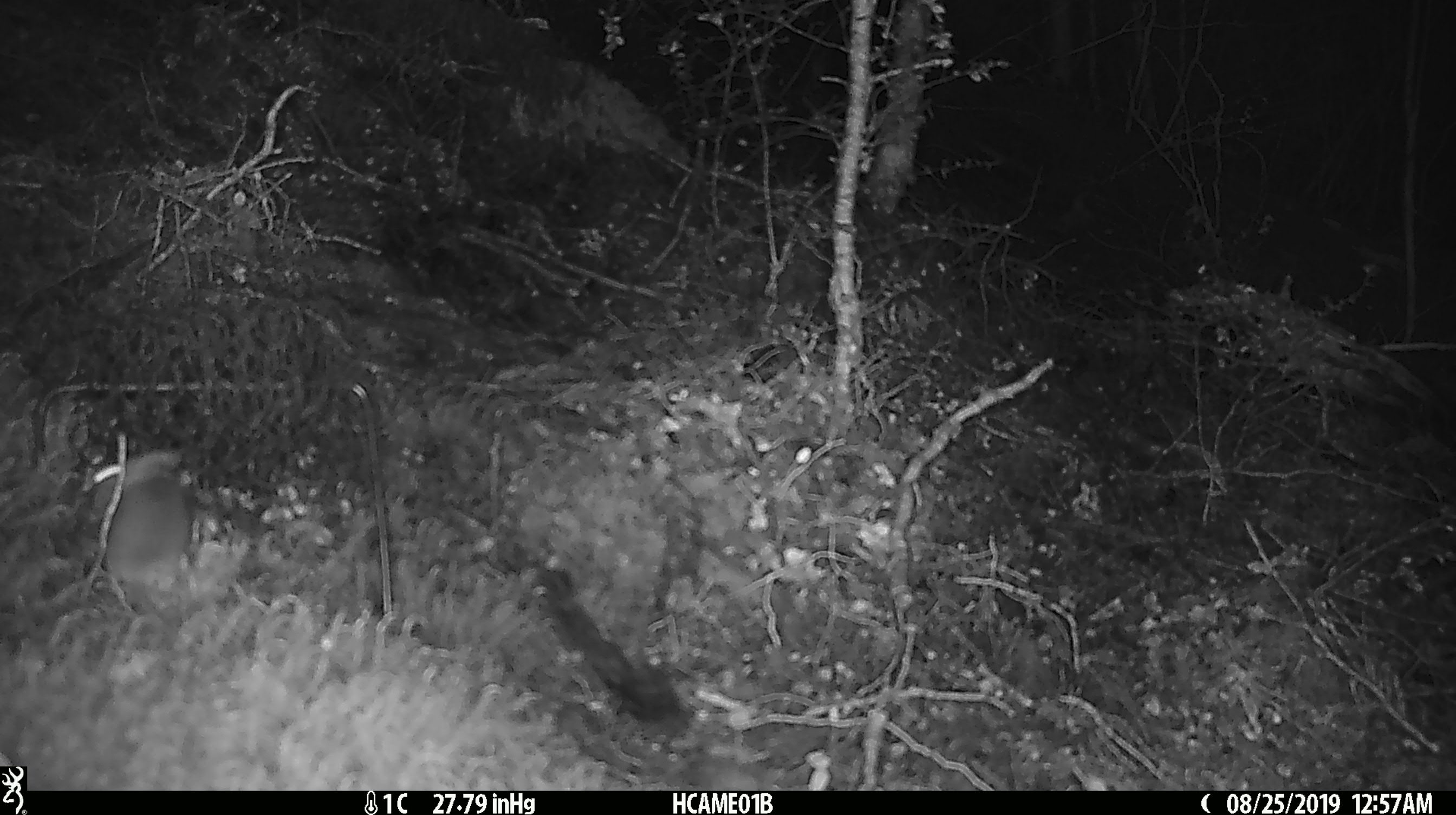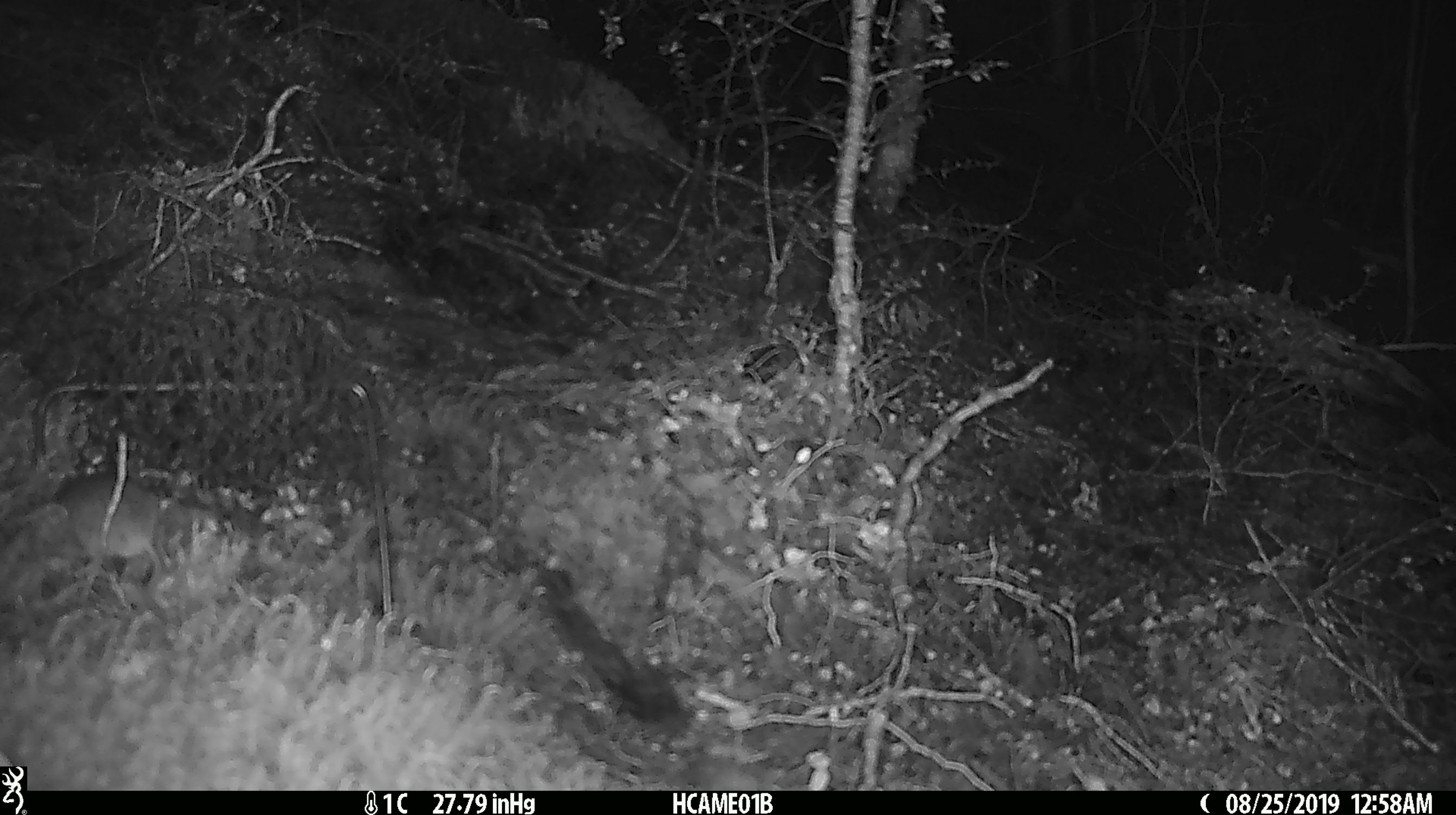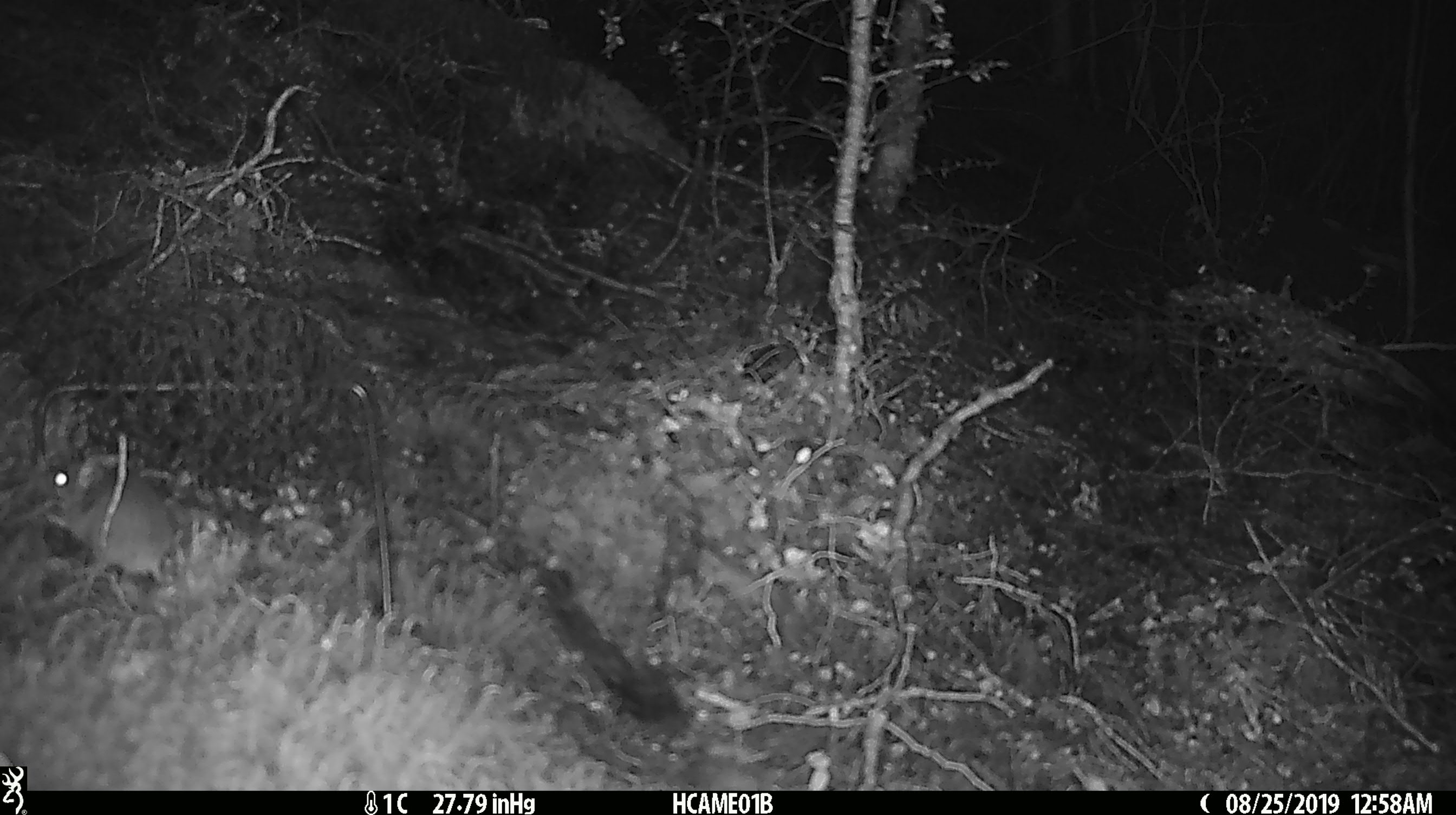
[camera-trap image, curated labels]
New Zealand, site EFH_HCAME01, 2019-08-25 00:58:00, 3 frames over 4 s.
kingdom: Animalia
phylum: Chordata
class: Mammalia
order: Rodentia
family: Muridae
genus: Mus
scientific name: Mus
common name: mouse